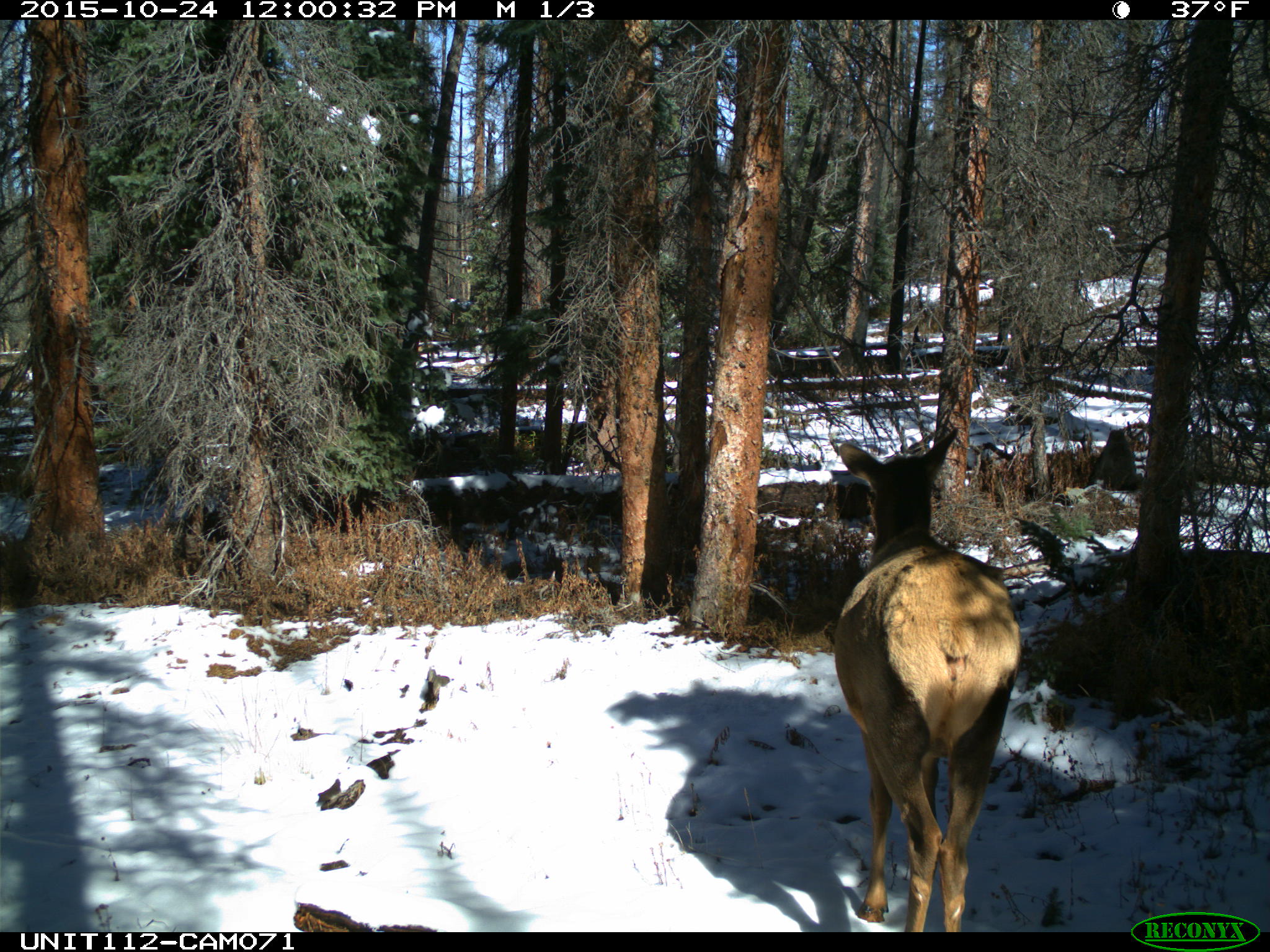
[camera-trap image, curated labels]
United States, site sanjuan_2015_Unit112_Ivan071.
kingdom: Animalia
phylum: Chordata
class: Mammalia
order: Artiodactyla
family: Cervidae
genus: Cervus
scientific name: Cervus elaphus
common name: red deer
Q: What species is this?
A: Cervus elaphus (red deer).